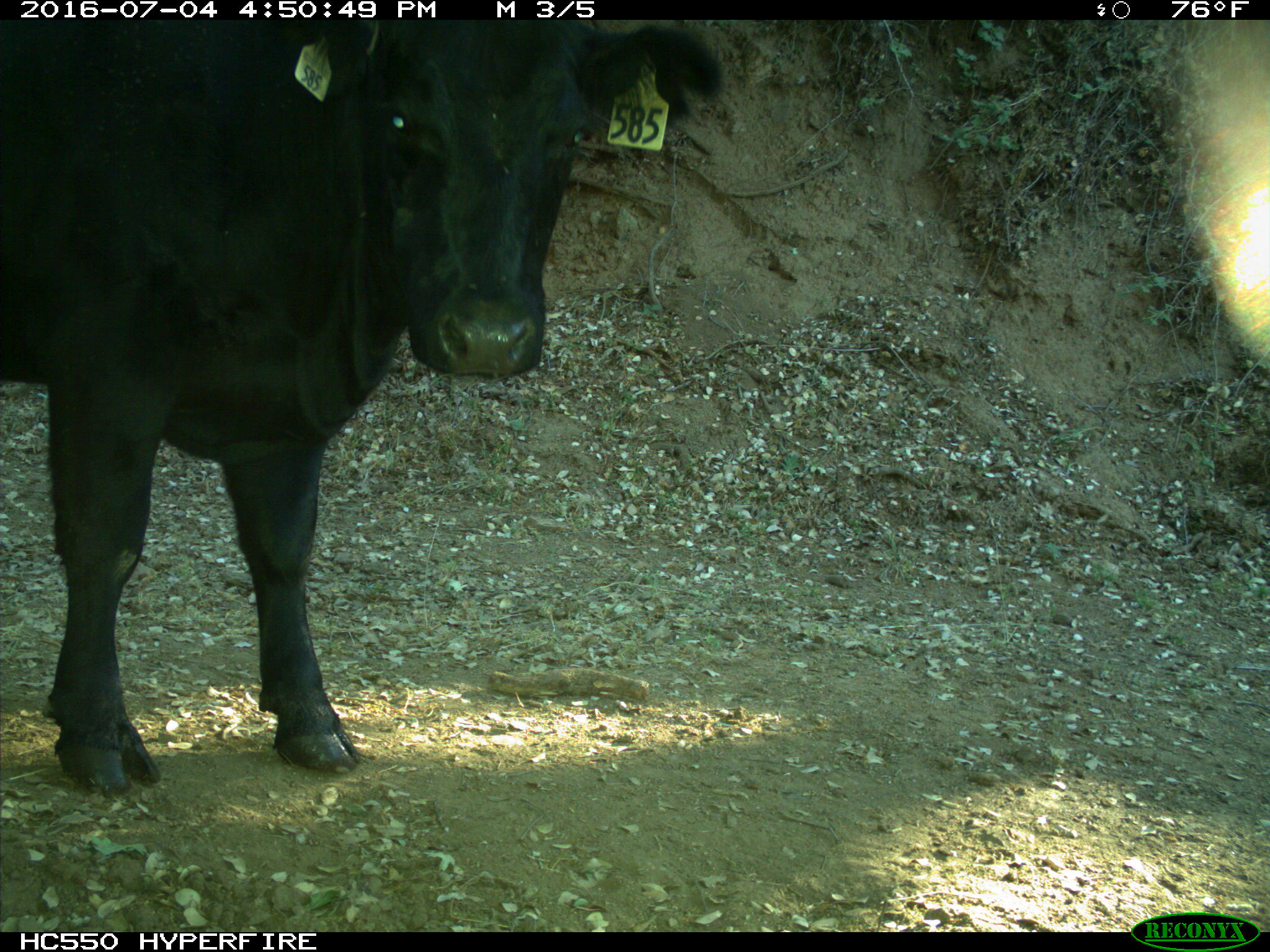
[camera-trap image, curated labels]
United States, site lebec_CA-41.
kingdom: Animalia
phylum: Chordata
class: Mammalia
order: Artiodactyla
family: Bovidae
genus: Bos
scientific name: Bos taurus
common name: domestic cow